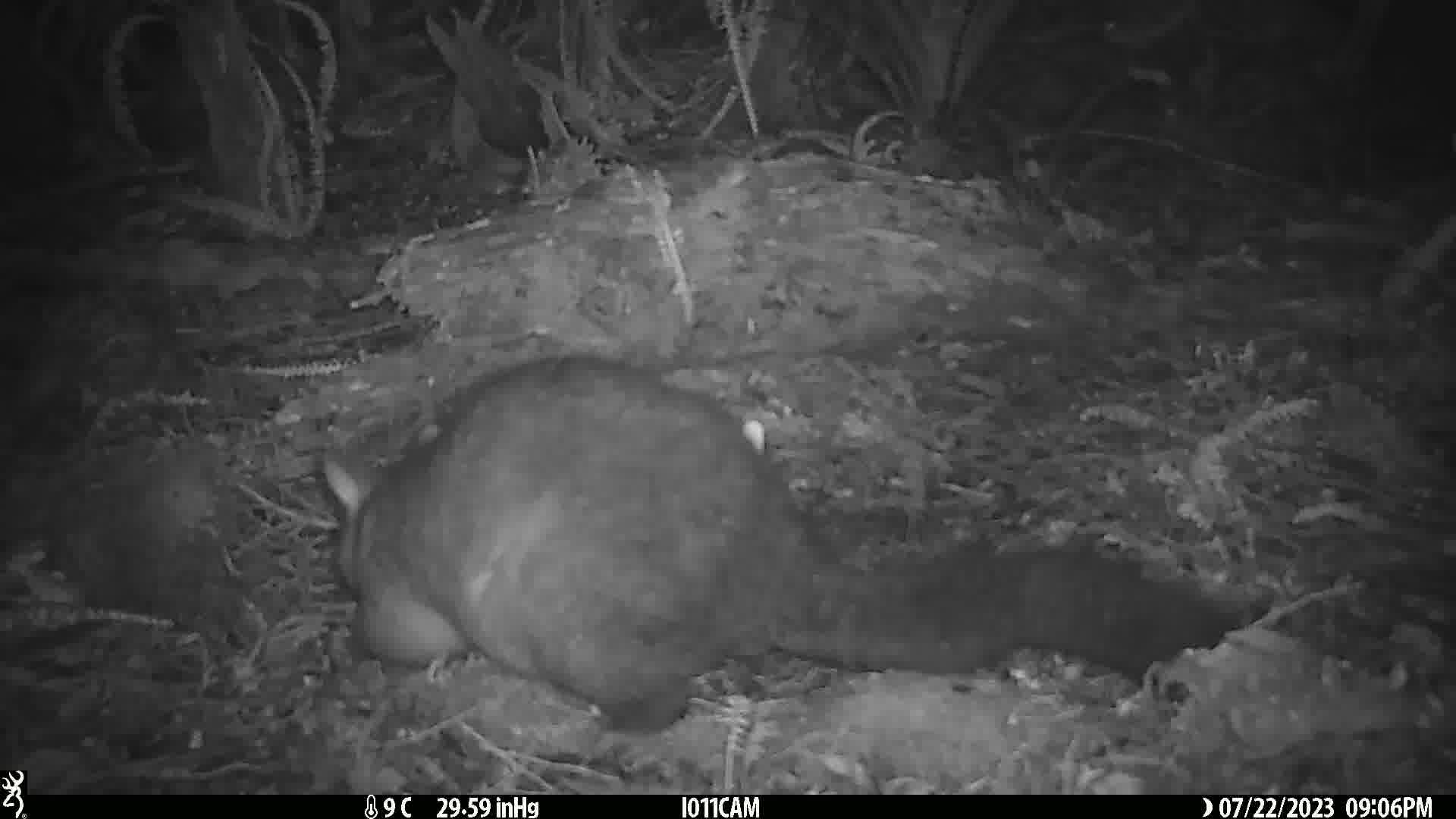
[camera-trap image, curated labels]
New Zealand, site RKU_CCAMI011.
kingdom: Animalia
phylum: Chordata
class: Mammalia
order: Diprotodontia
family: Phalangeridae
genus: Trichosurus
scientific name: Trichosurus vulpecula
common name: common brushtail possum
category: possum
Possum (common brushtail possum) (Trichosurus vulpecula).